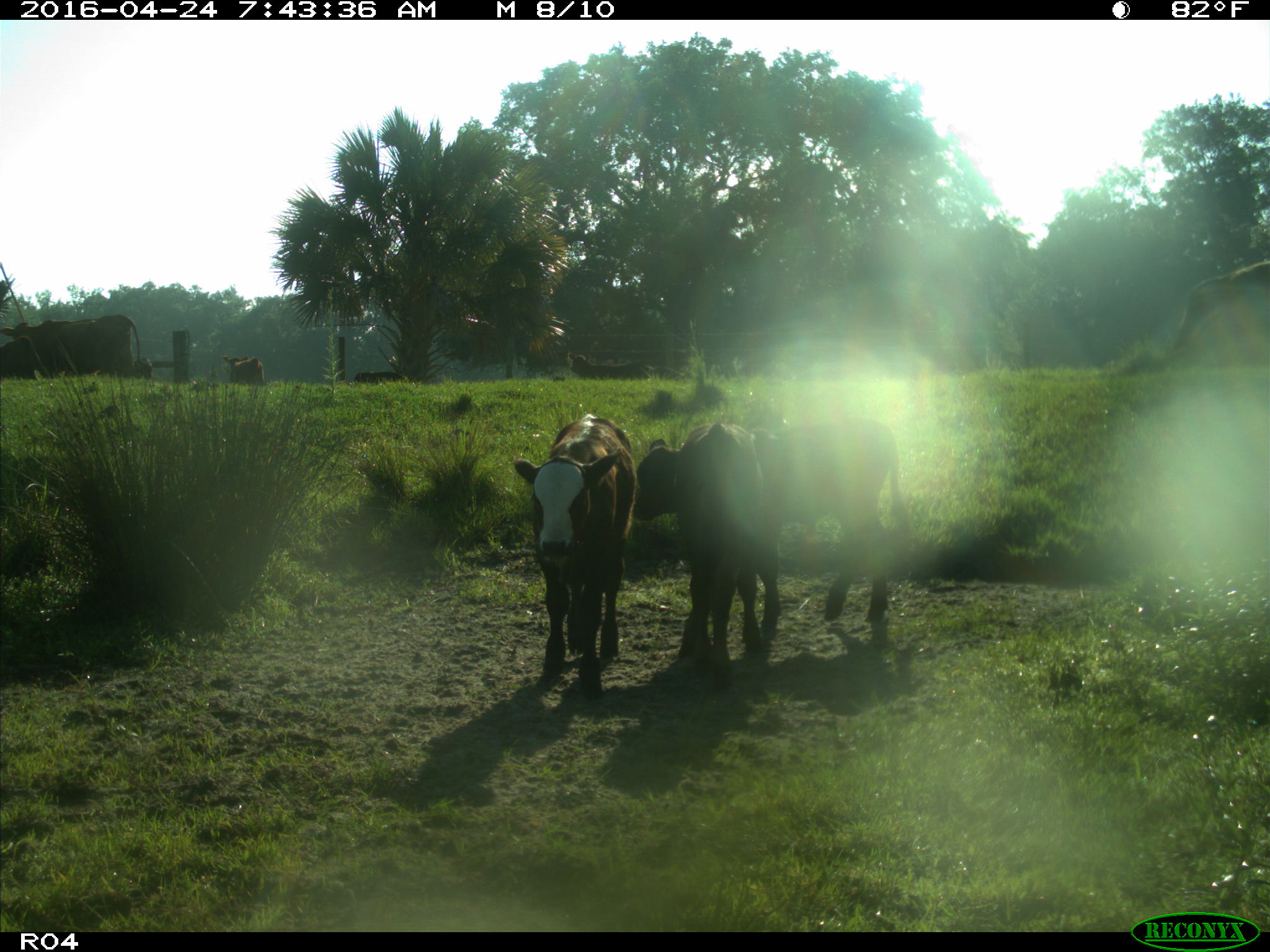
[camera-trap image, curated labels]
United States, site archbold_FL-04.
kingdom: Animalia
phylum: Chordata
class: Mammalia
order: Artiodactyla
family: Bovidae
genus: Bos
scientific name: Bos taurus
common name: domestic cow